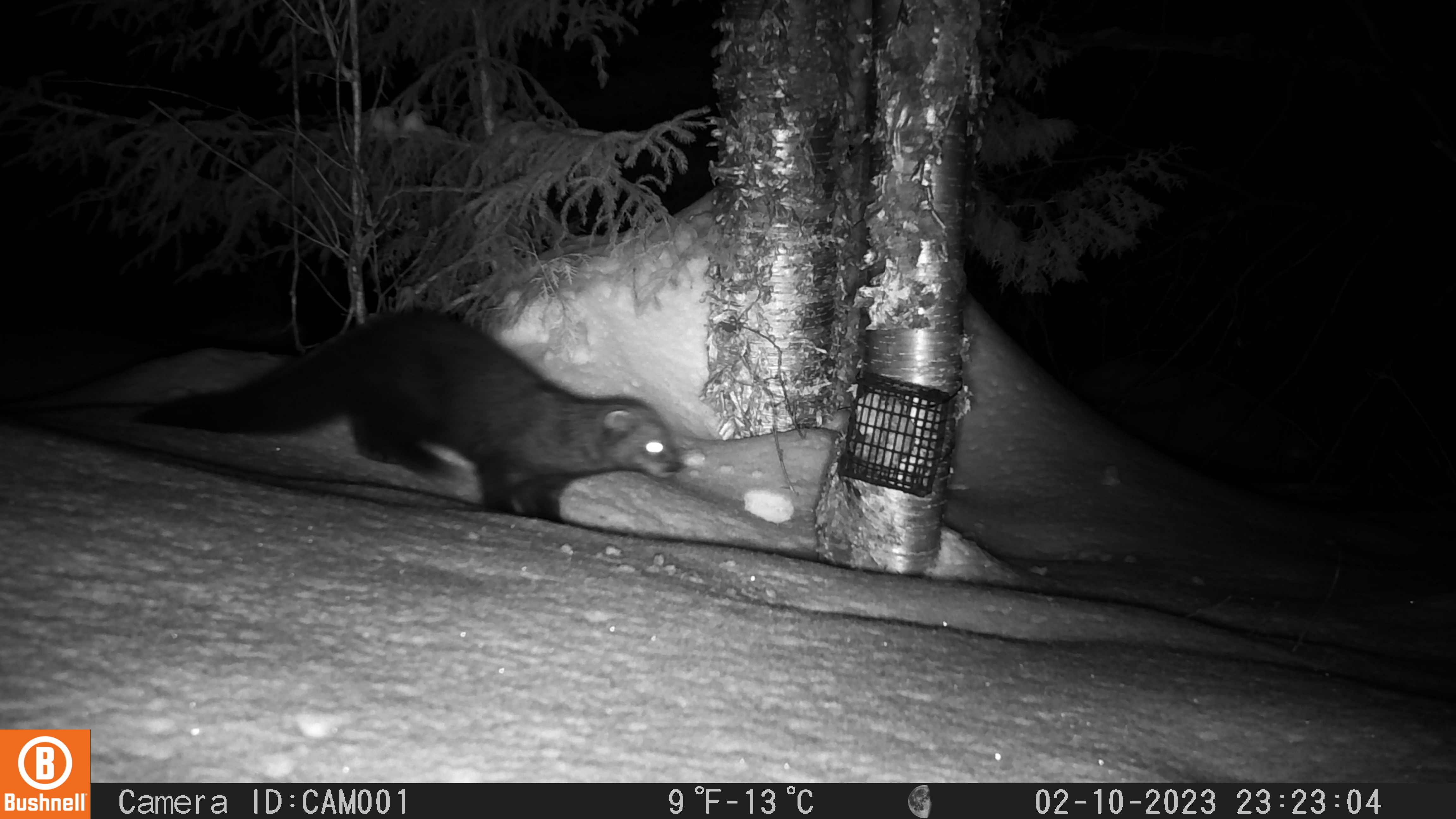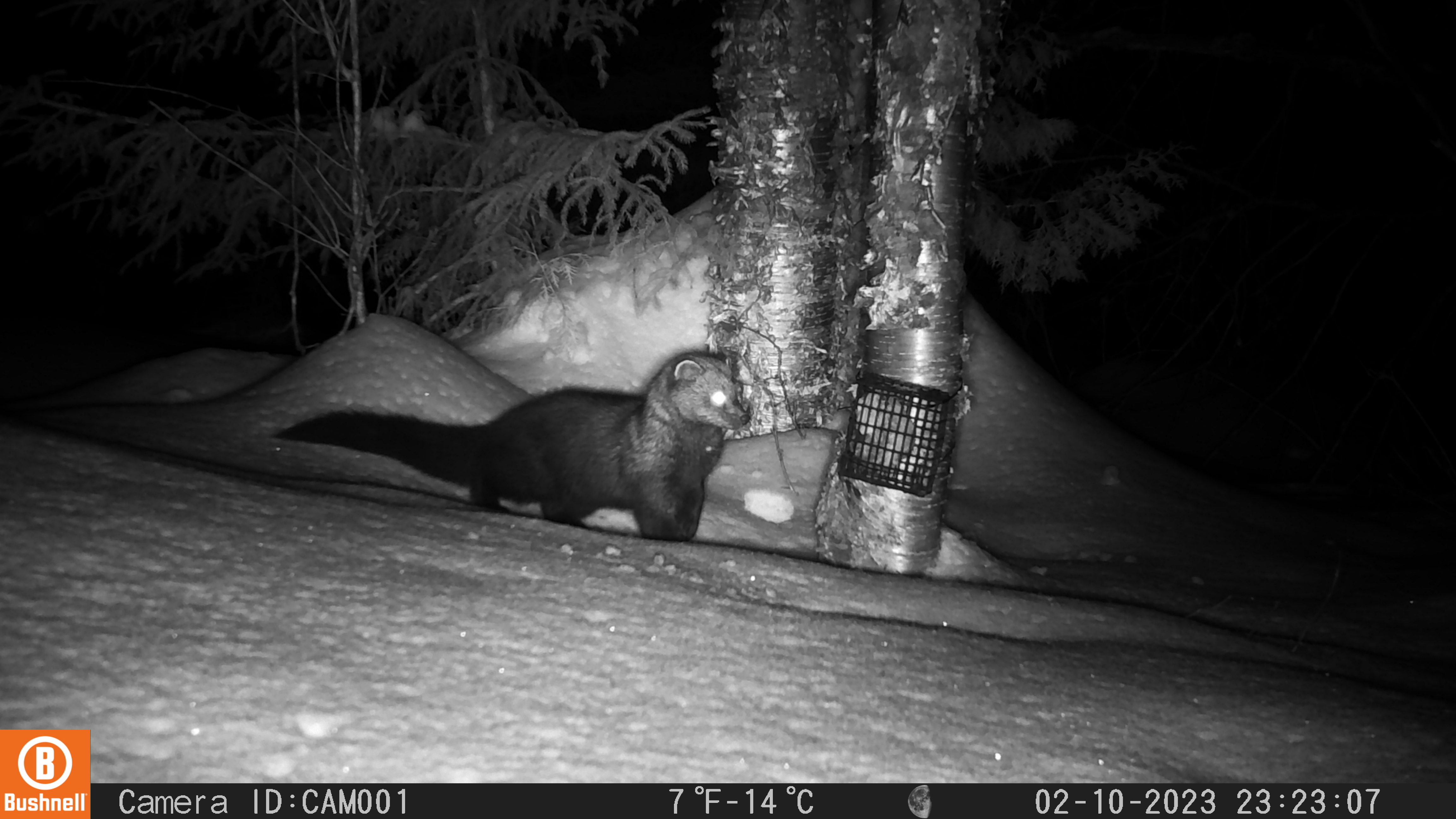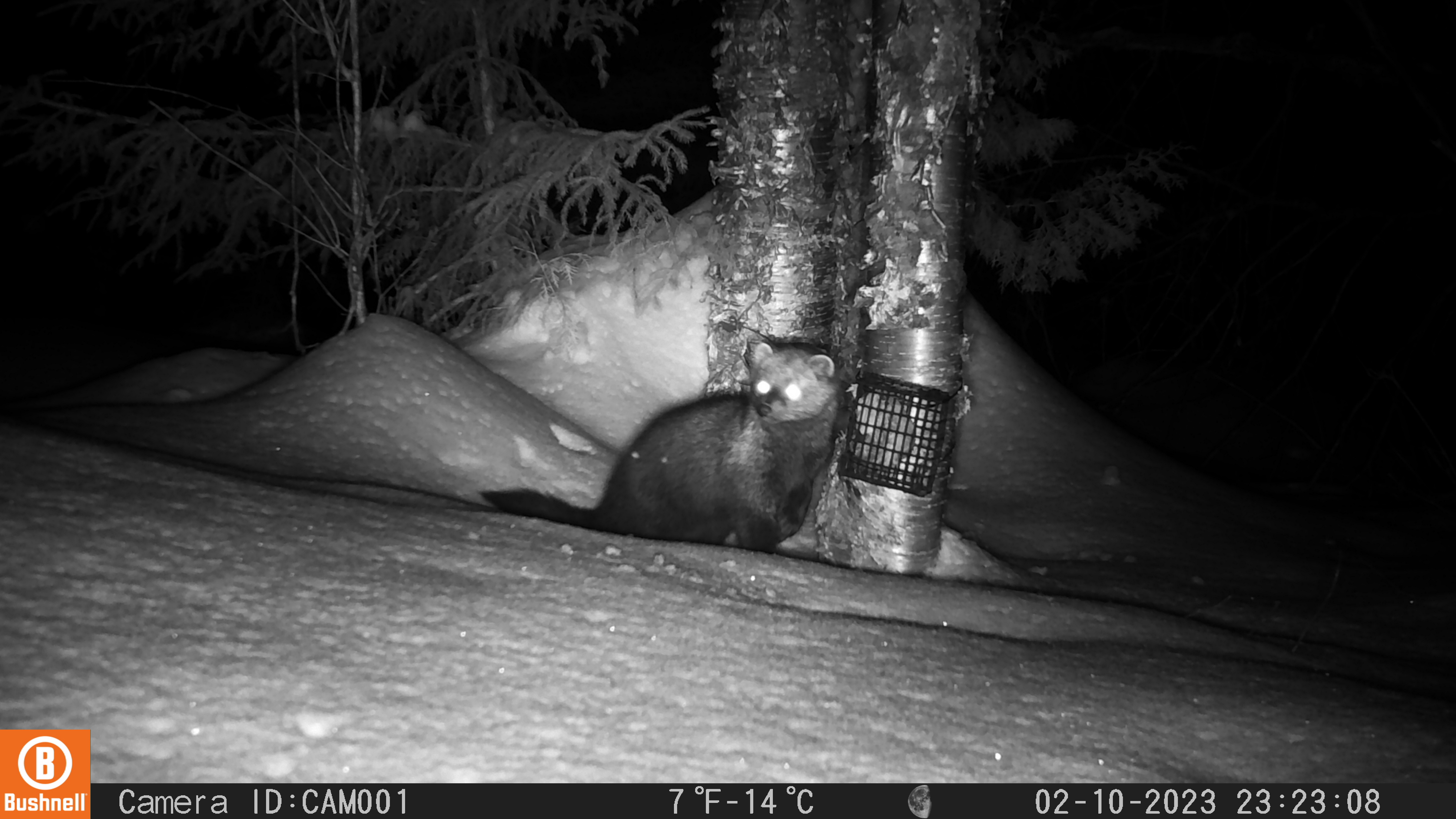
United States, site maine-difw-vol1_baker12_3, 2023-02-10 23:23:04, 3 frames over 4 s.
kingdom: Animalia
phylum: Chordata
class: Mammalia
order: Carnivora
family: Mustelidae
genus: Pekania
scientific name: Pekania pennanti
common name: fisher